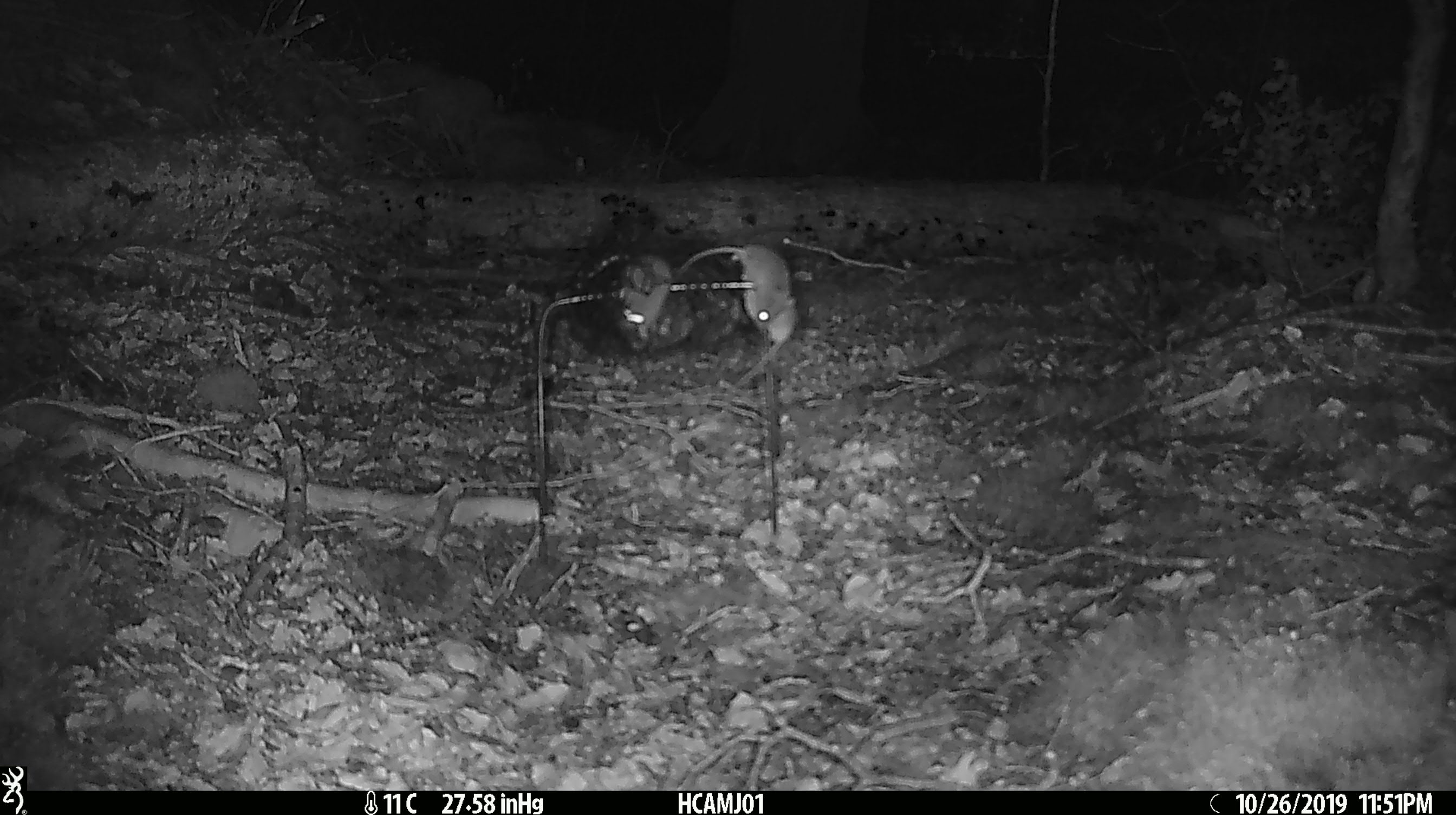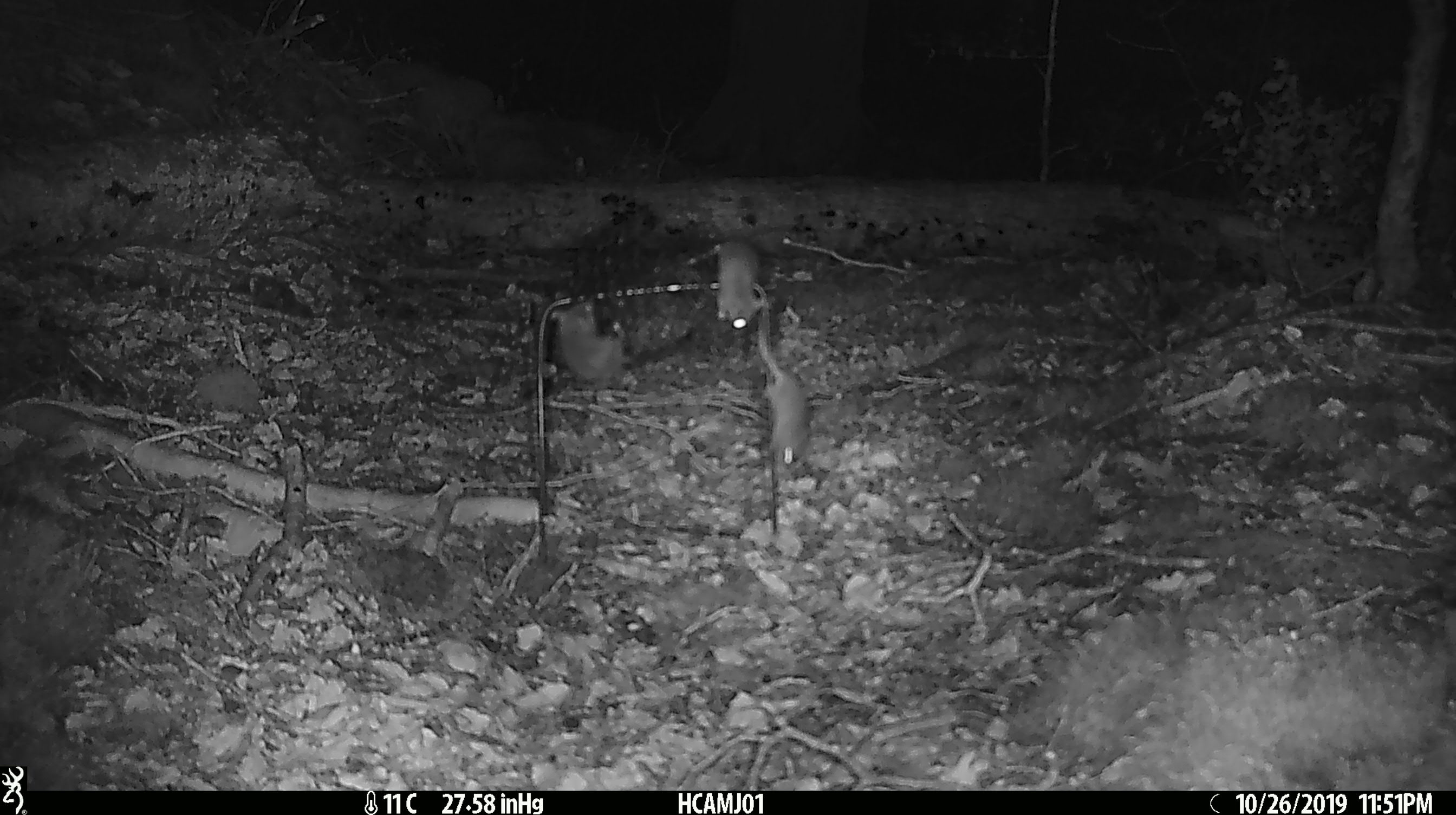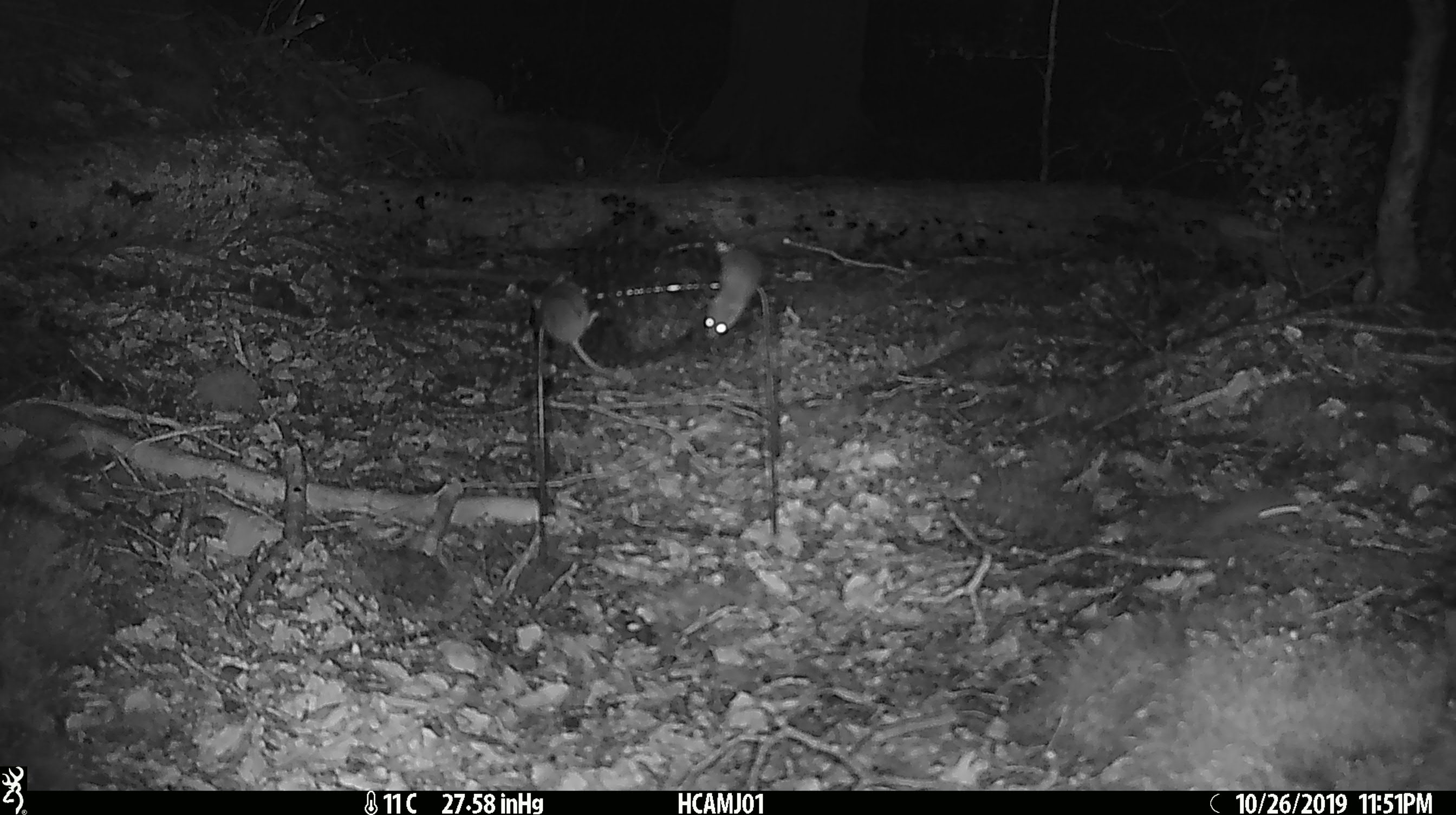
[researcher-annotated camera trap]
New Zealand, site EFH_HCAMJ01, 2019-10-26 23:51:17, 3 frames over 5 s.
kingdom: Animalia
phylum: Chordata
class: Mammalia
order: Rodentia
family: Muridae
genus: Mus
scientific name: Mus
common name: mouse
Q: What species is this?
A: Mouse (Mus).